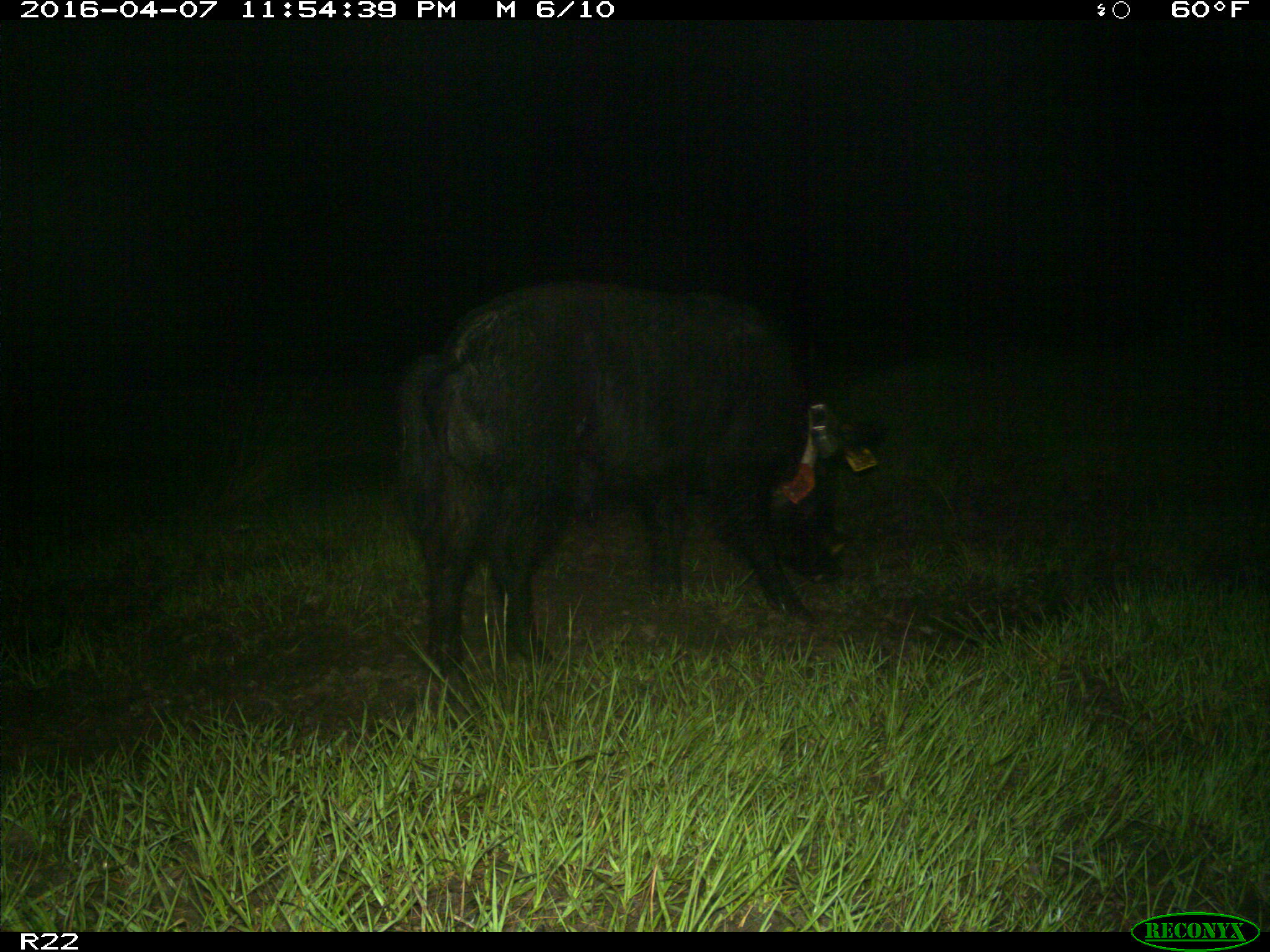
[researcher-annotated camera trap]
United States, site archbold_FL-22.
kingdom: Animalia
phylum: Chordata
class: Mammalia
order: Artiodactyla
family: Suidae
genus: Sus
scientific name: Sus scrofa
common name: wild boar